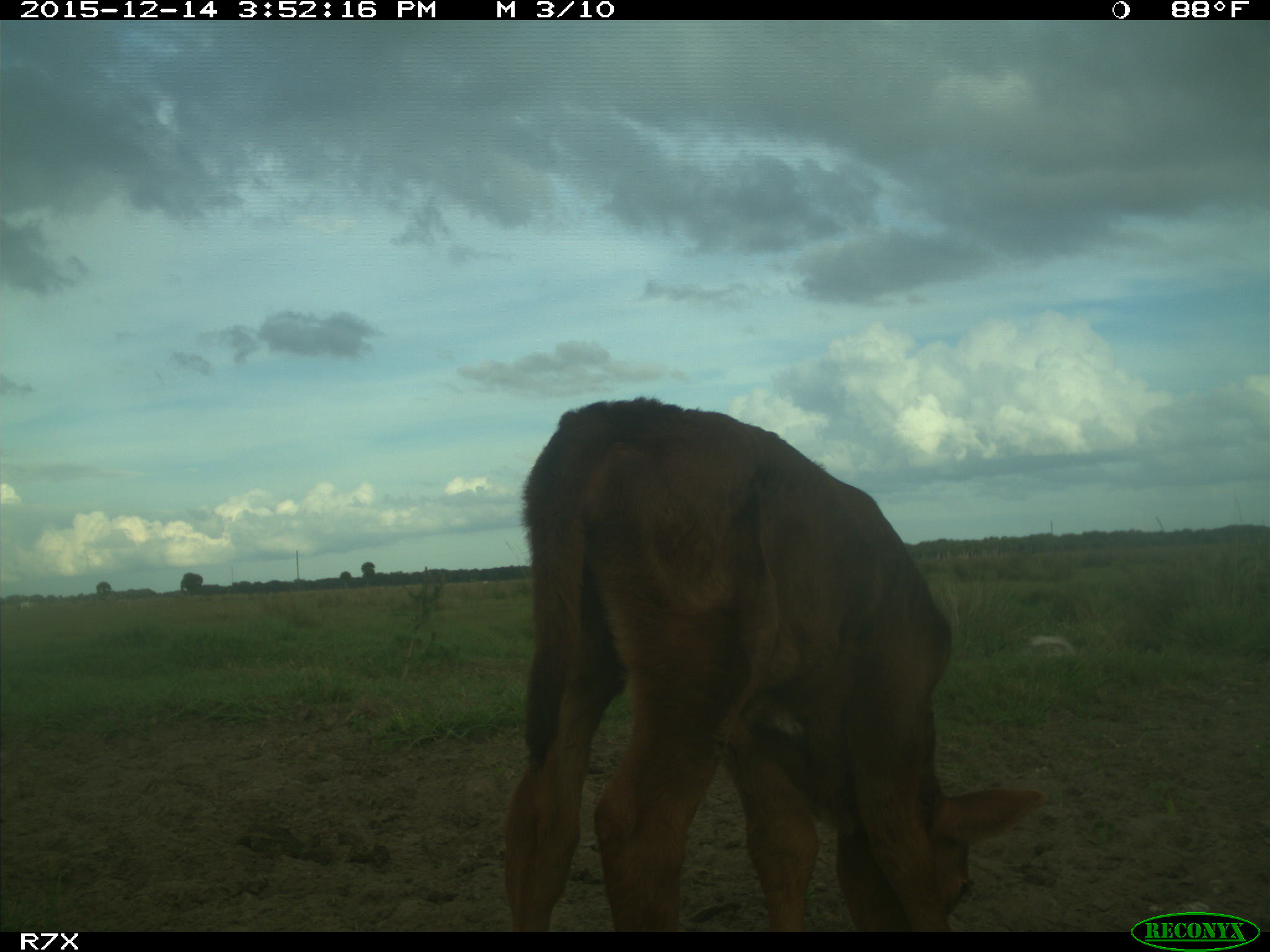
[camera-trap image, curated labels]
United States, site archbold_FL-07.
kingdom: Animalia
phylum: Chordata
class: Mammalia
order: Artiodactyla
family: Bovidae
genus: Bos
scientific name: Bos taurus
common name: domestic cow